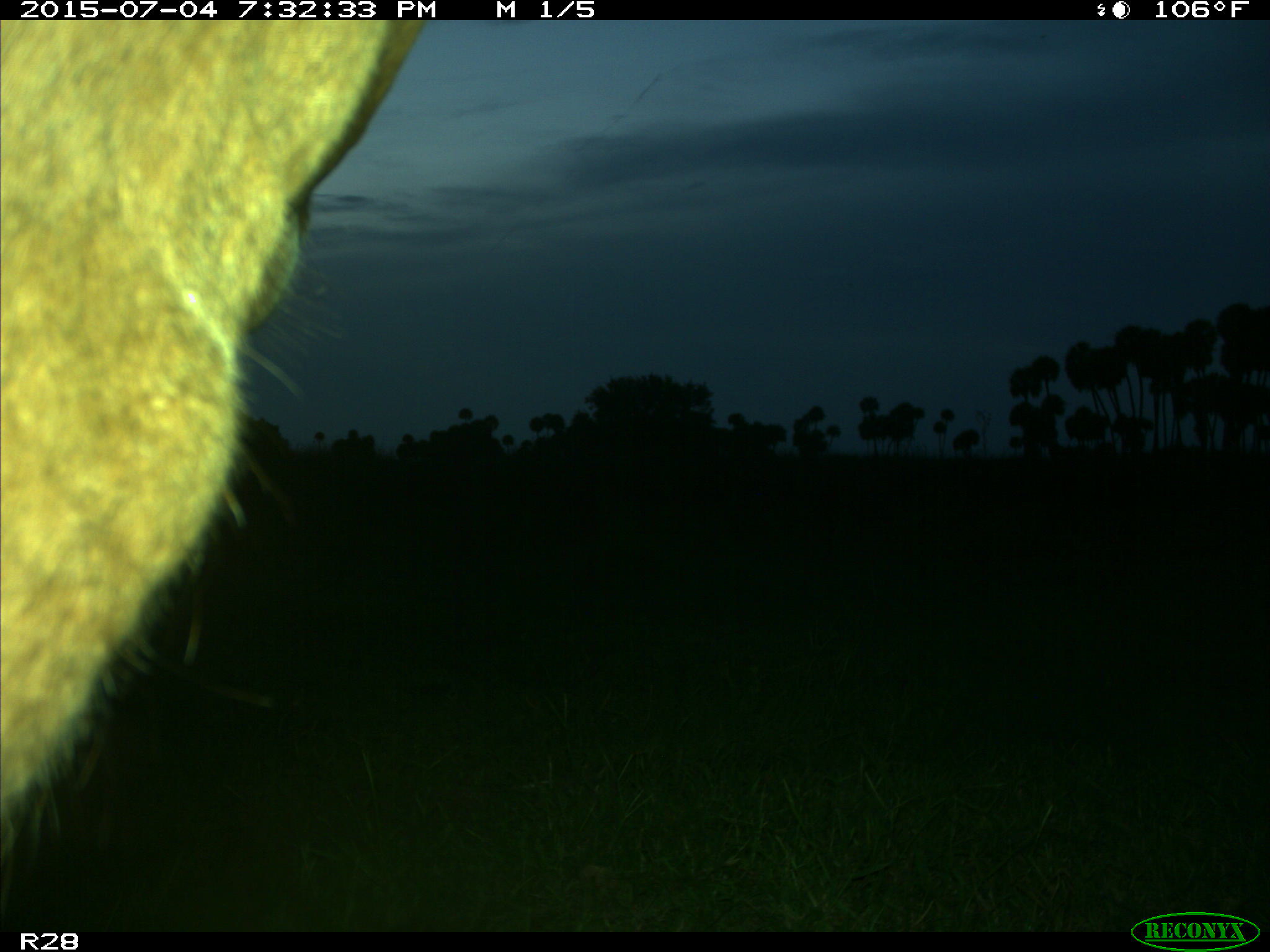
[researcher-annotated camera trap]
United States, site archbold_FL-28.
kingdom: Animalia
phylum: Chordata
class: Mammalia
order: Artiodactyla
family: Bovidae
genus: Bos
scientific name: Bos taurus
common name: domestic cow